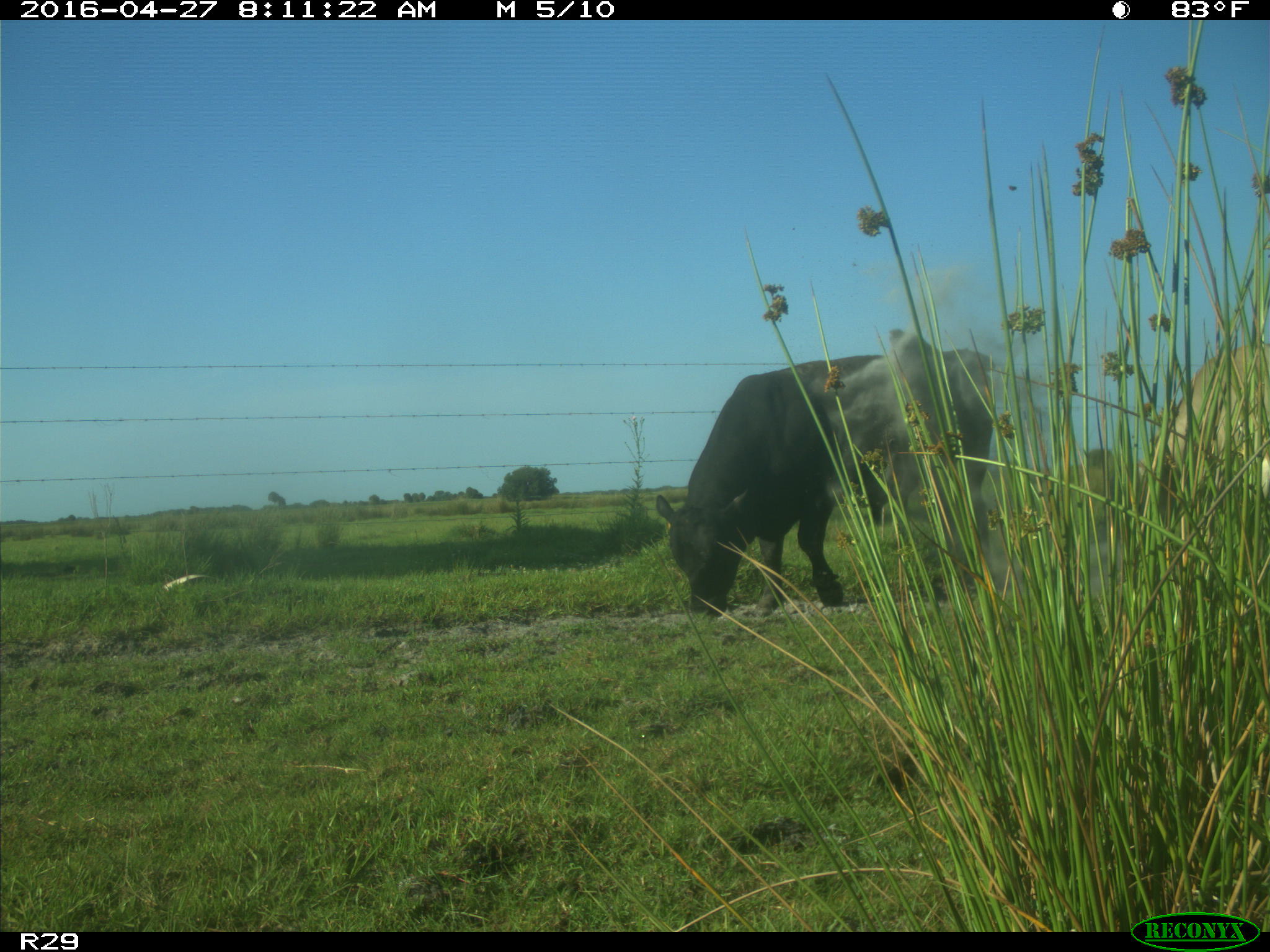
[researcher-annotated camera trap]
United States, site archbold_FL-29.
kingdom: Animalia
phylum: Chordata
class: Mammalia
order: Artiodactyla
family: Bovidae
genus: Bos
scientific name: Bos taurus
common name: domestic cow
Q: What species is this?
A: Bos taurus (domestic cow).